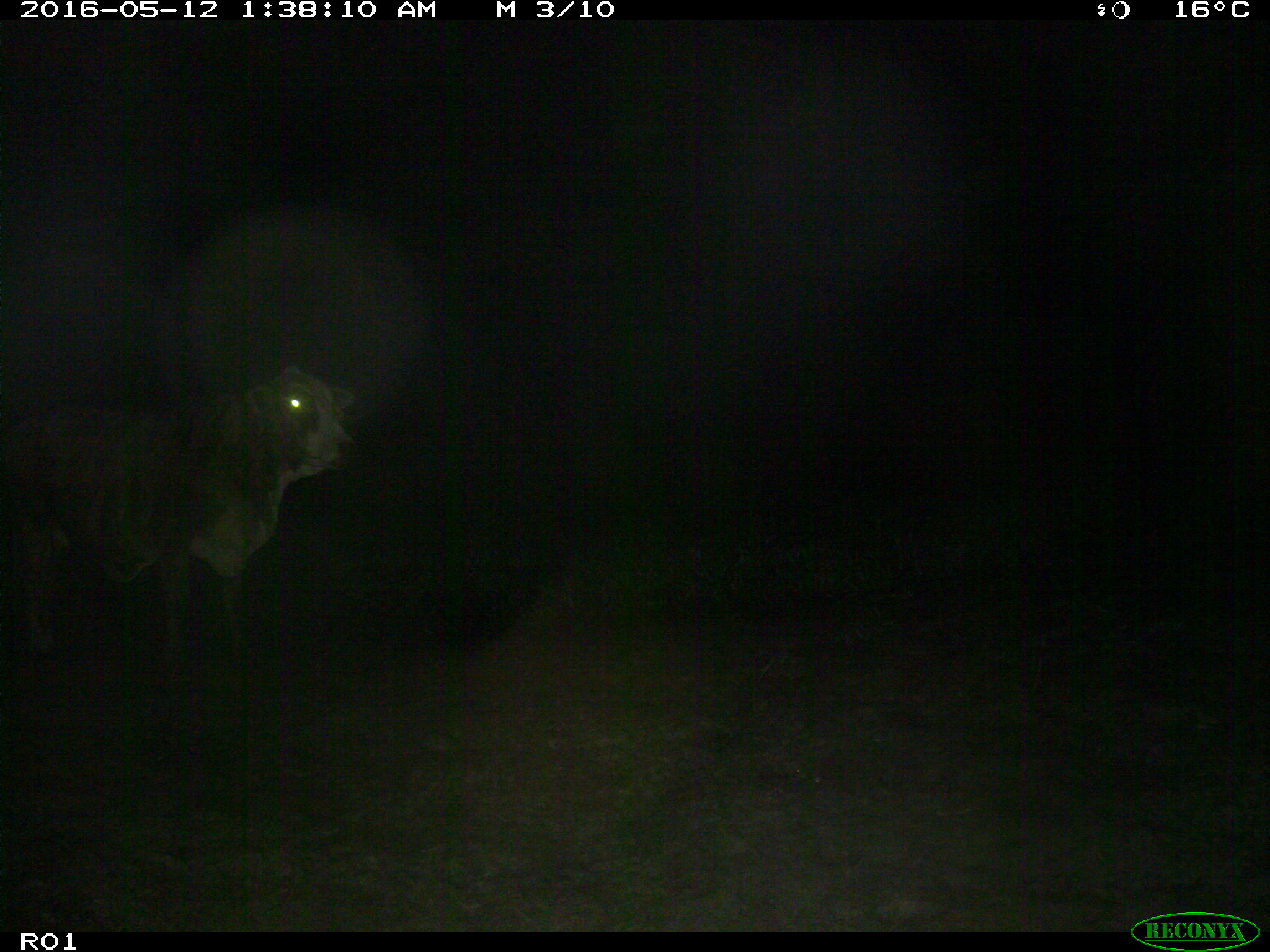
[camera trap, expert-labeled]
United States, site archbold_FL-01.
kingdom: Animalia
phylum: Chordata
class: Mammalia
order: Artiodactyla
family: Bovidae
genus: Bos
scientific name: Bos taurus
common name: domestic cow